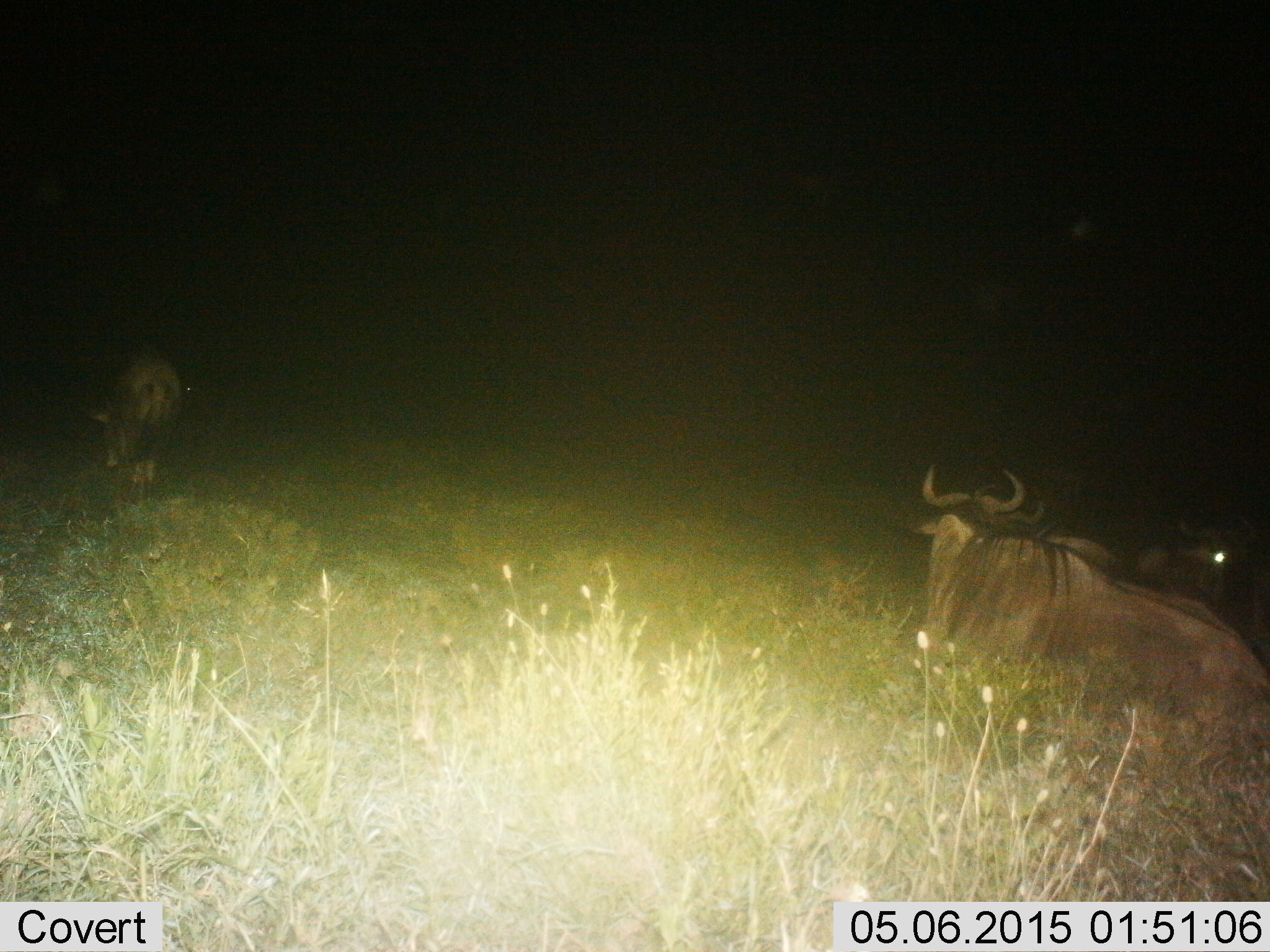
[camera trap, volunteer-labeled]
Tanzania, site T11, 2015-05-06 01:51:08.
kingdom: Animalia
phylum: Chordata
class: Mammalia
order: Artiodactyla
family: Bovidae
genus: Connochaetes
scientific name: Connochaetes taurinus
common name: blue wildebeest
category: wildebeest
Wildebeest (blue wildebeest) (Connochaetes taurinus), count 3. Behavior (volunteer vote fractions): standing 60%, resting 100%, moving 10%, interacting 0%. Young present (vote fraction): 0%. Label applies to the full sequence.